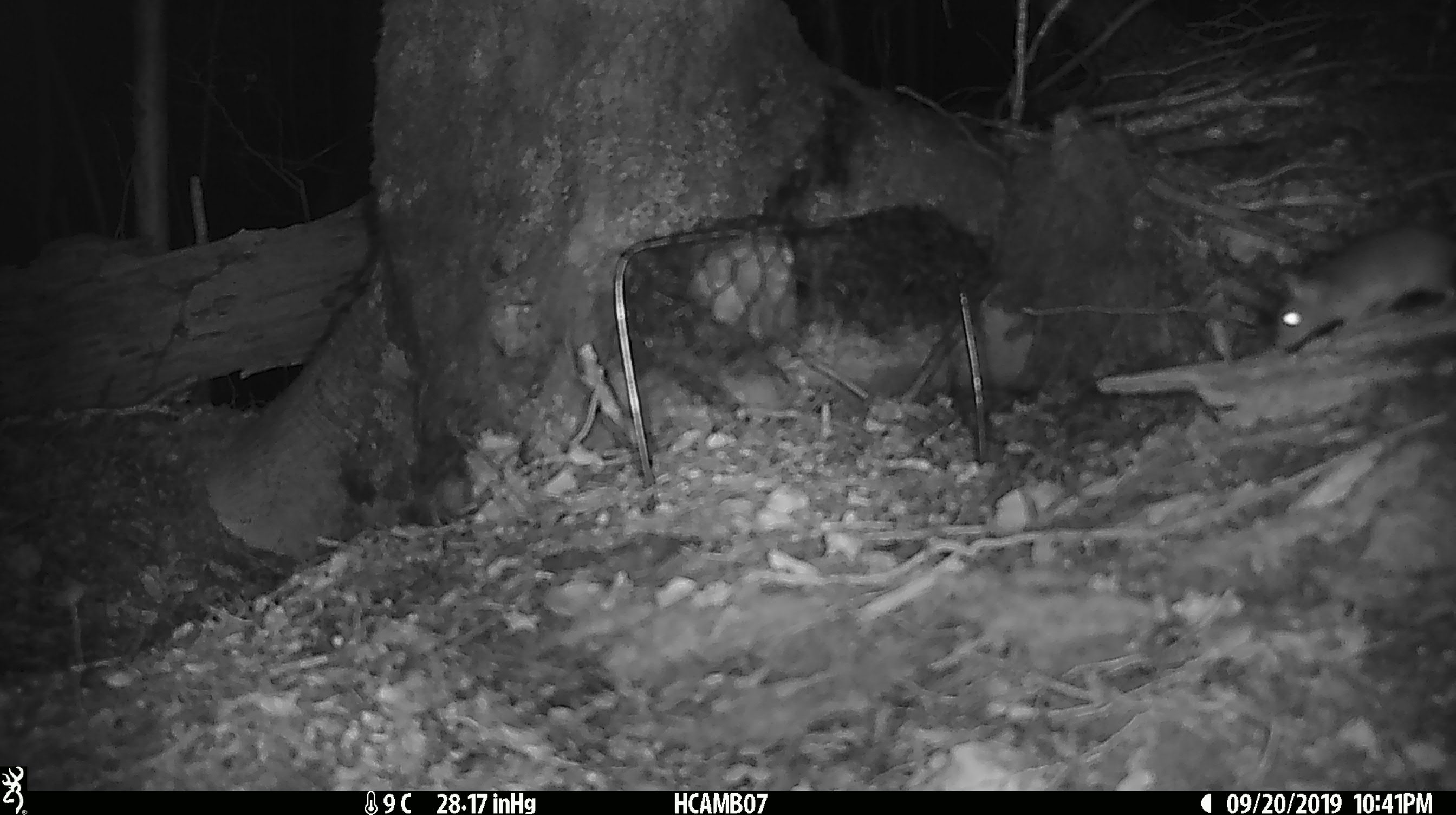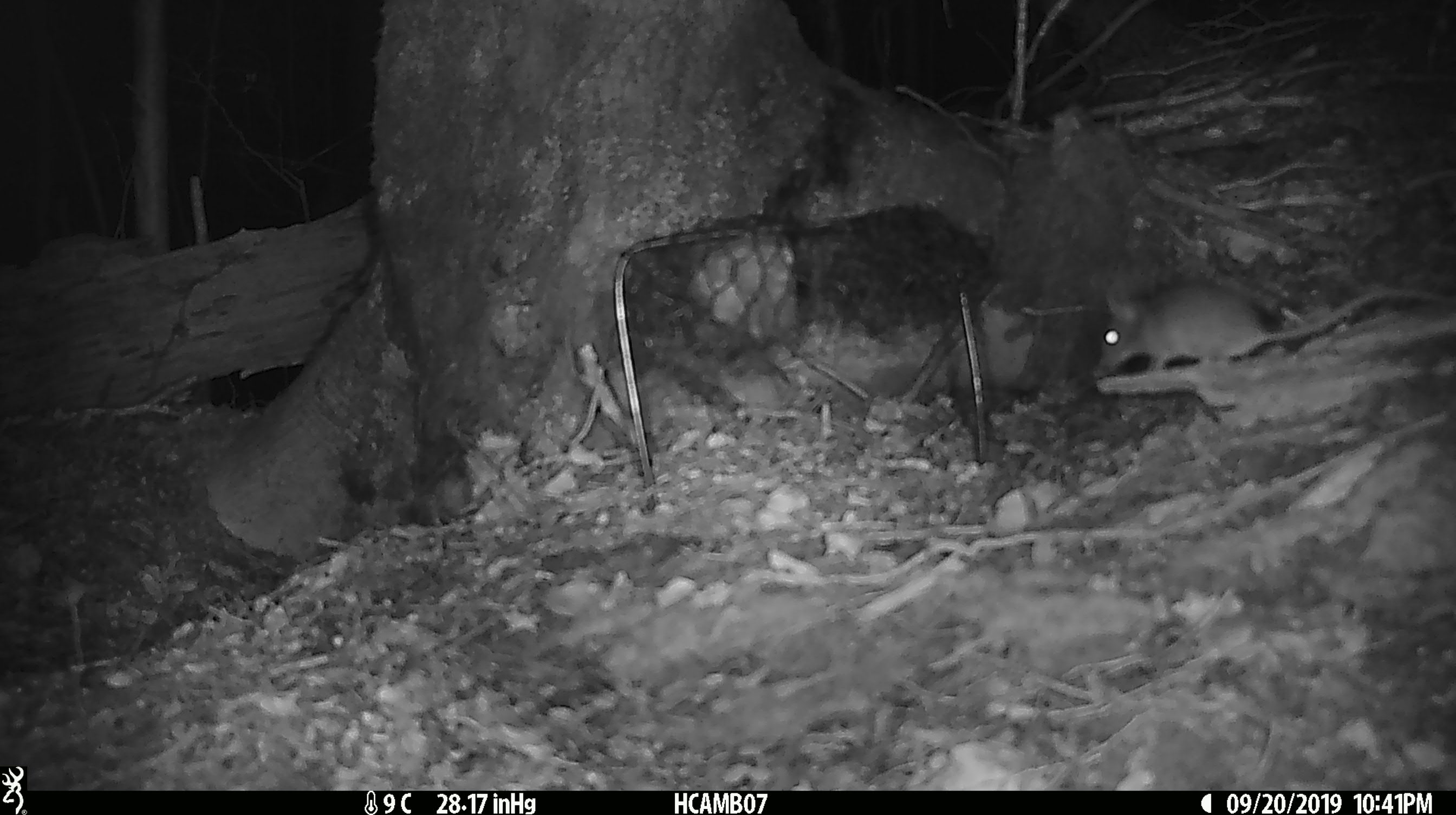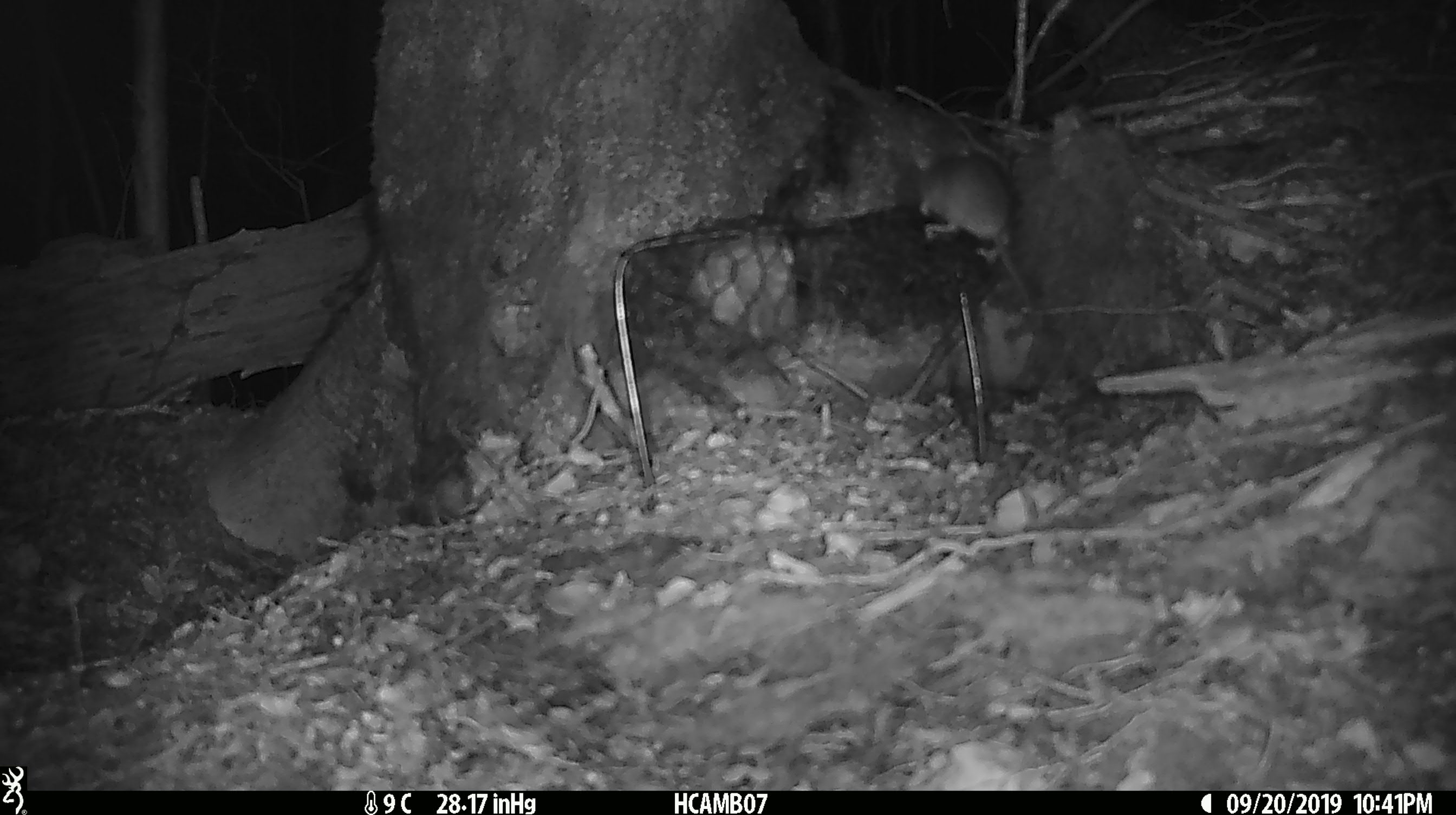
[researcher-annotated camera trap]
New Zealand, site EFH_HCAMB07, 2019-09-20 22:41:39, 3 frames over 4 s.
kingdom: Animalia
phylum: Chordata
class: Mammalia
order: Rodentia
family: Muridae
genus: Mus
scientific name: Mus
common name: mouse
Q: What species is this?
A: Mouse (Mus).